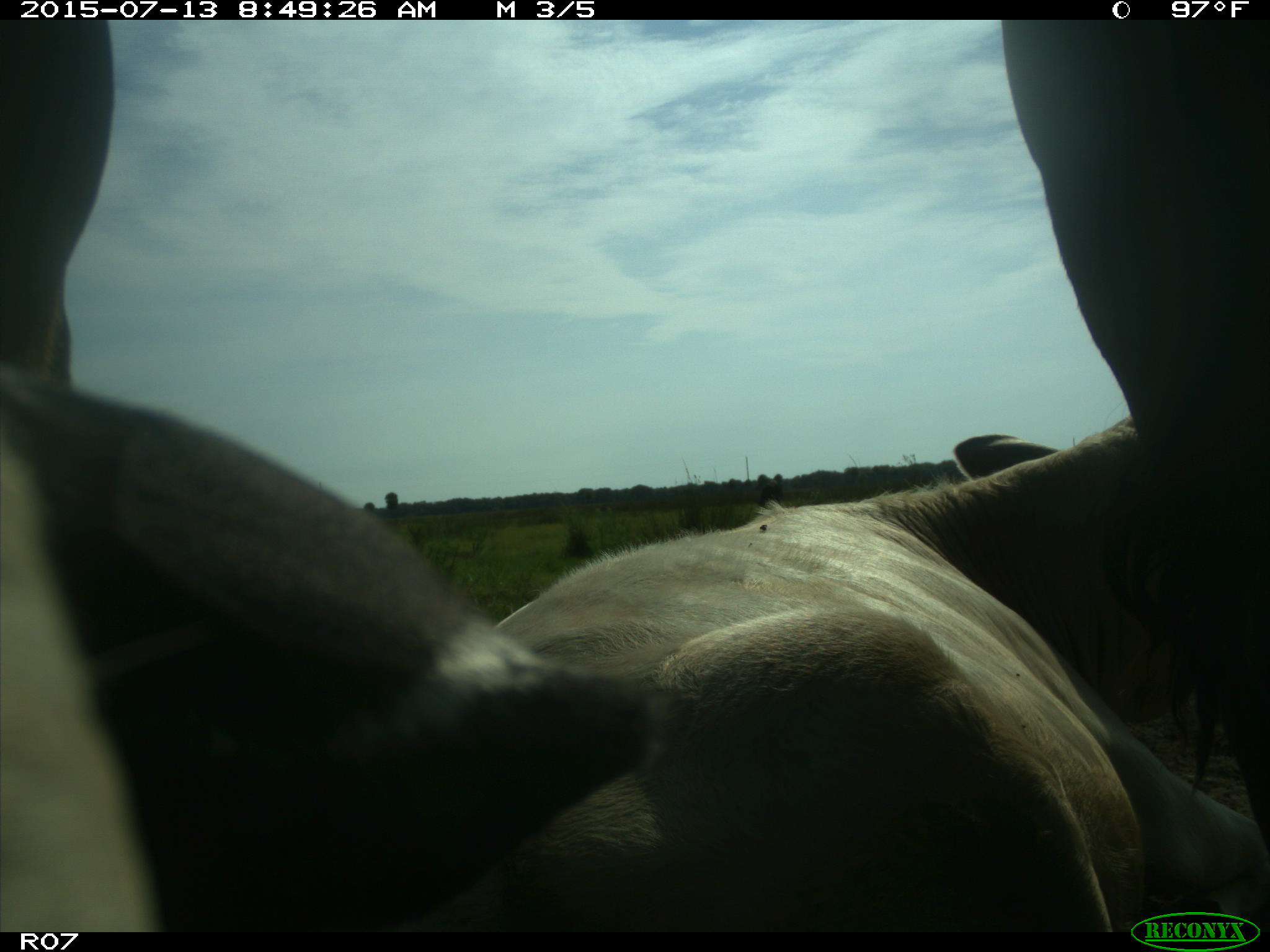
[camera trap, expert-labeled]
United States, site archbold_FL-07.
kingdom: Animalia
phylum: Chordata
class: Mammalia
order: Artiodactyla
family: Bovidae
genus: Bos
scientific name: Bos taurus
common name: domestic cow